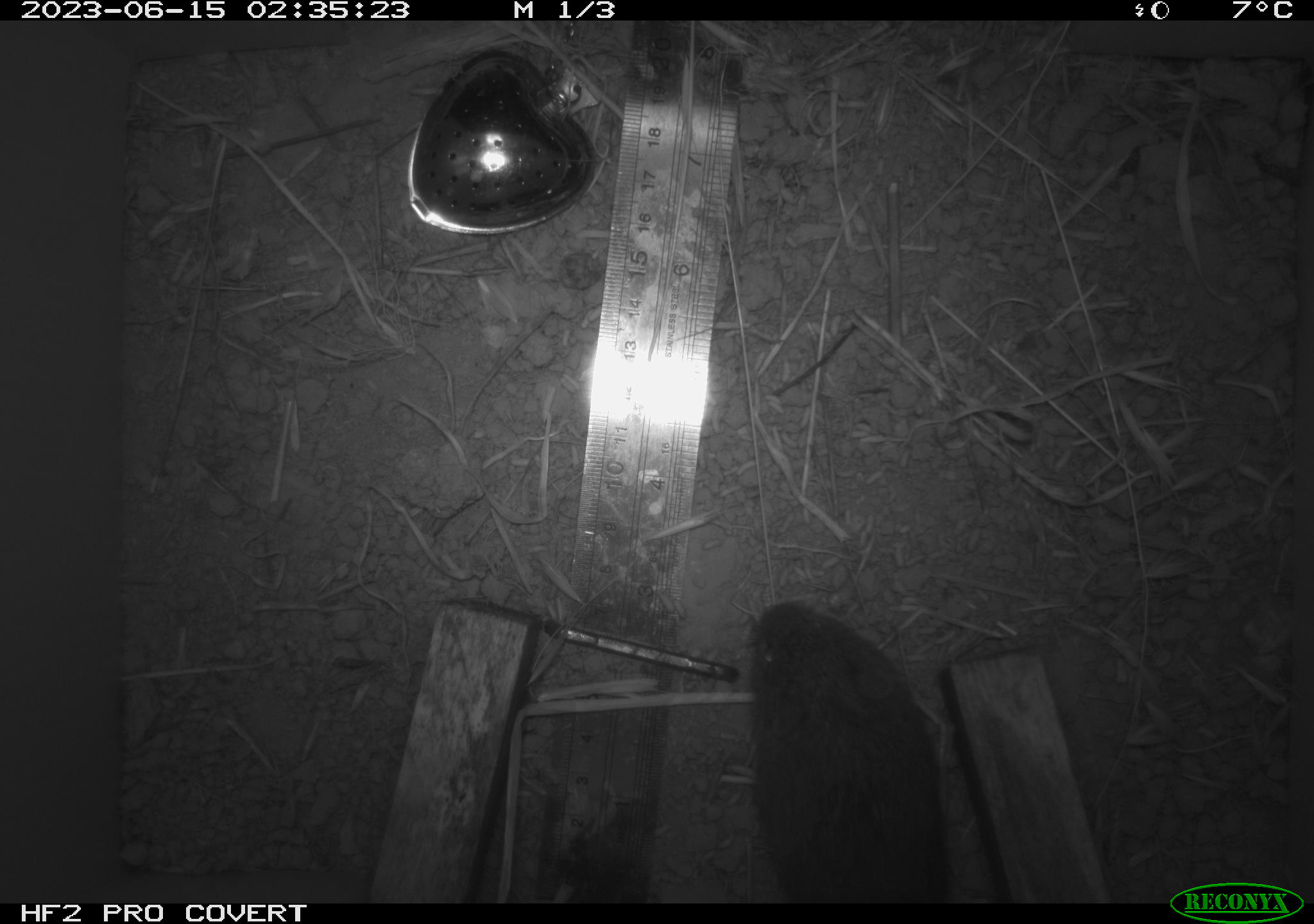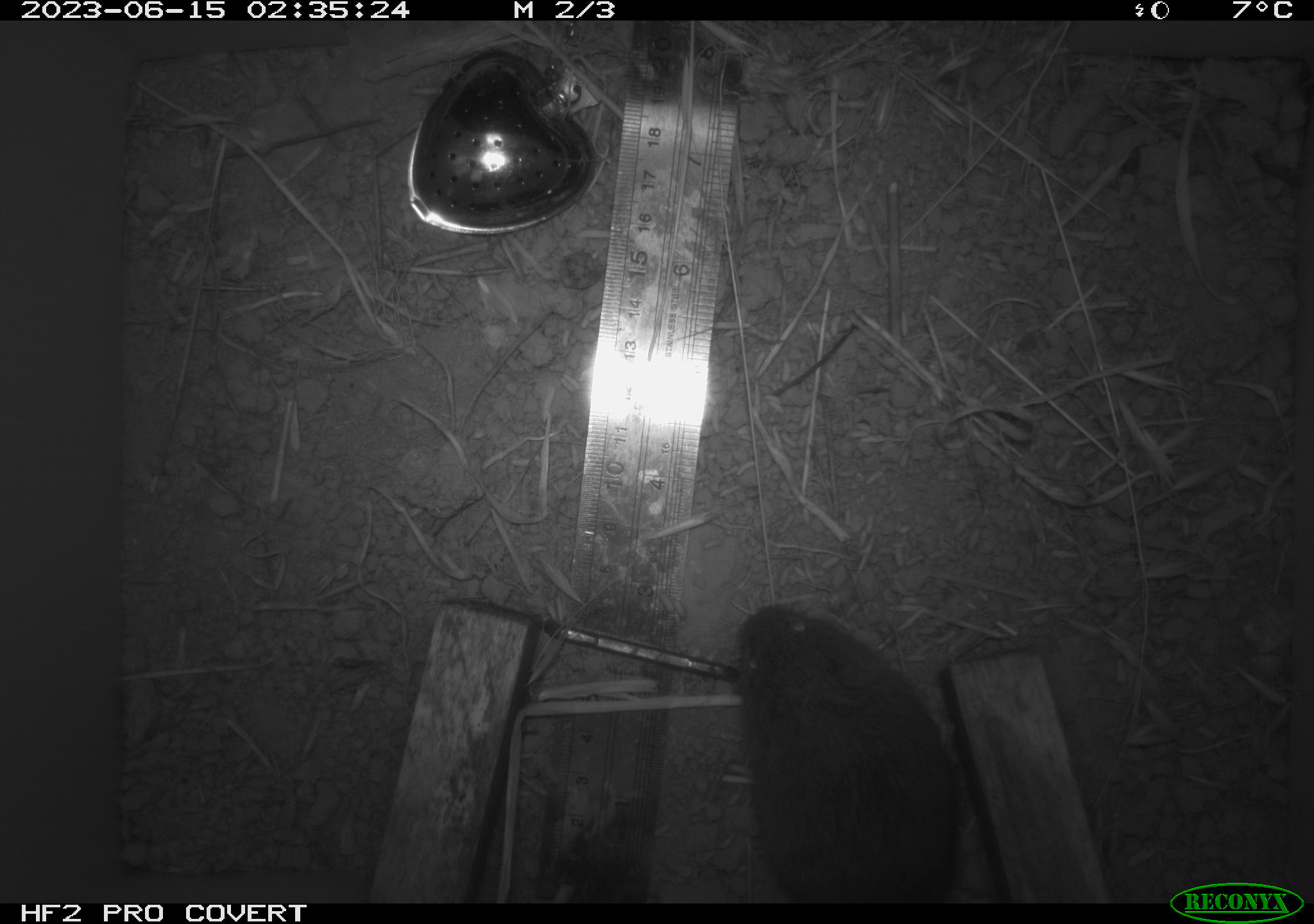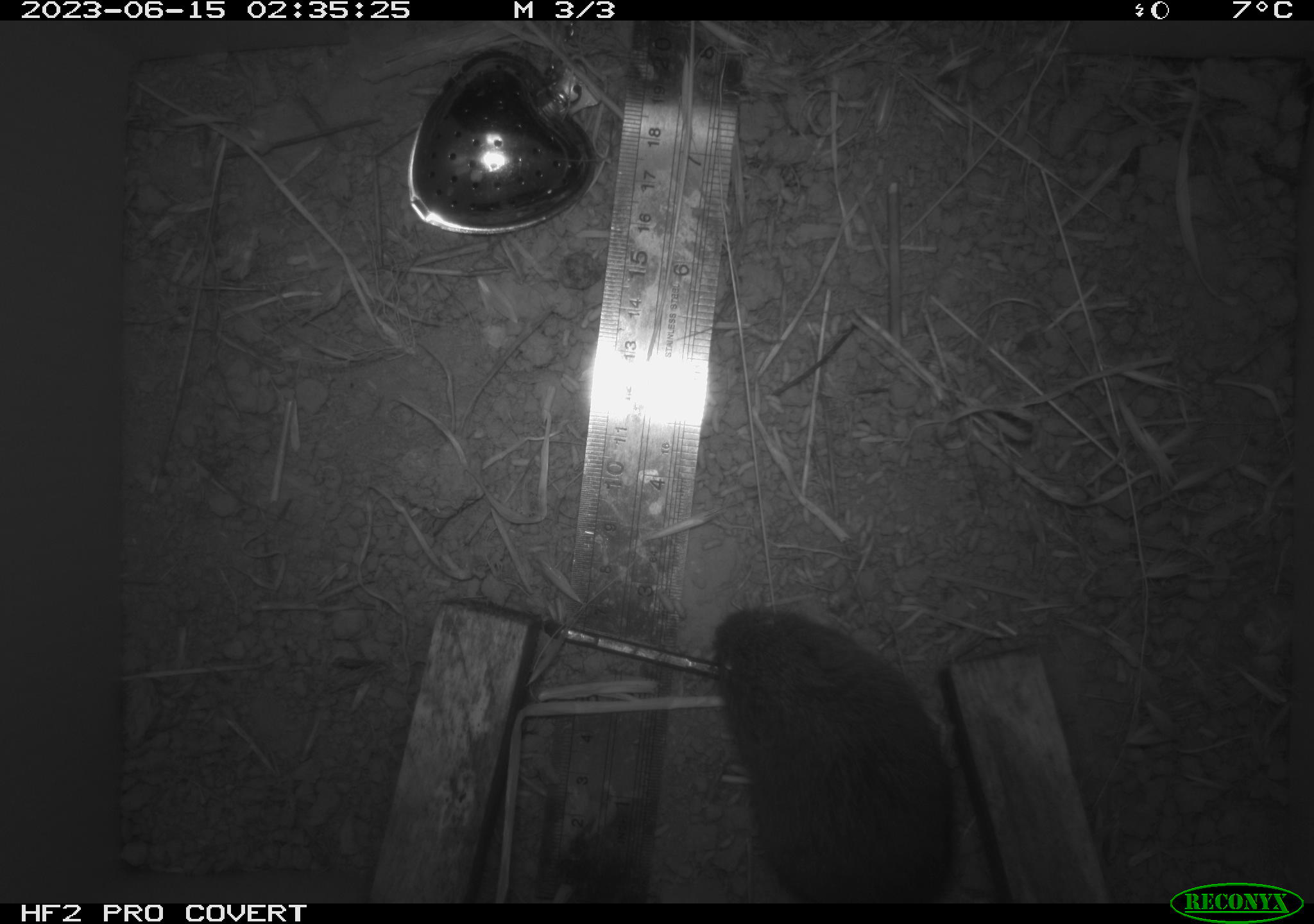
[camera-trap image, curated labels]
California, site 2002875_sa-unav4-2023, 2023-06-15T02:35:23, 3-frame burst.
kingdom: Animalia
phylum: Chordata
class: Mammalia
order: Rodentia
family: Cricetidae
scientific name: Arvicolinae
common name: voles, lemmings, and muskrats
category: arvicolinae subfamily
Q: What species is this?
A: Arvicolinae subfamily (voles, lemmings, and muskrats) (Arvicolinae).